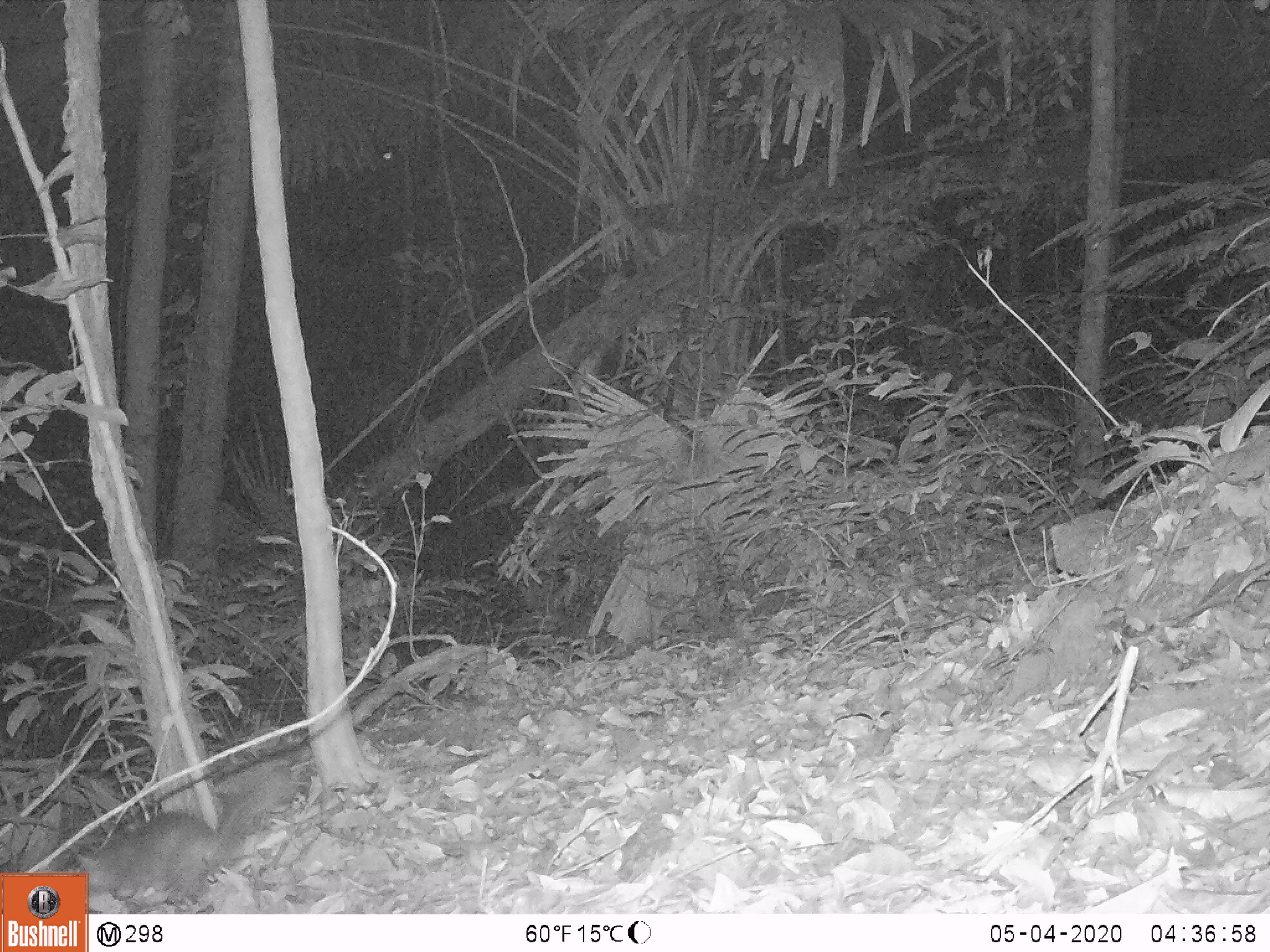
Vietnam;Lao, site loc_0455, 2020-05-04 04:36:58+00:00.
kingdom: Animalia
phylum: Chordata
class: Mammalia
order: Carnivora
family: Mustelidae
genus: Melogale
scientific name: Melogale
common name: ferret badger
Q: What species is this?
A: Ferret badger (Melogale).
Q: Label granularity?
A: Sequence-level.